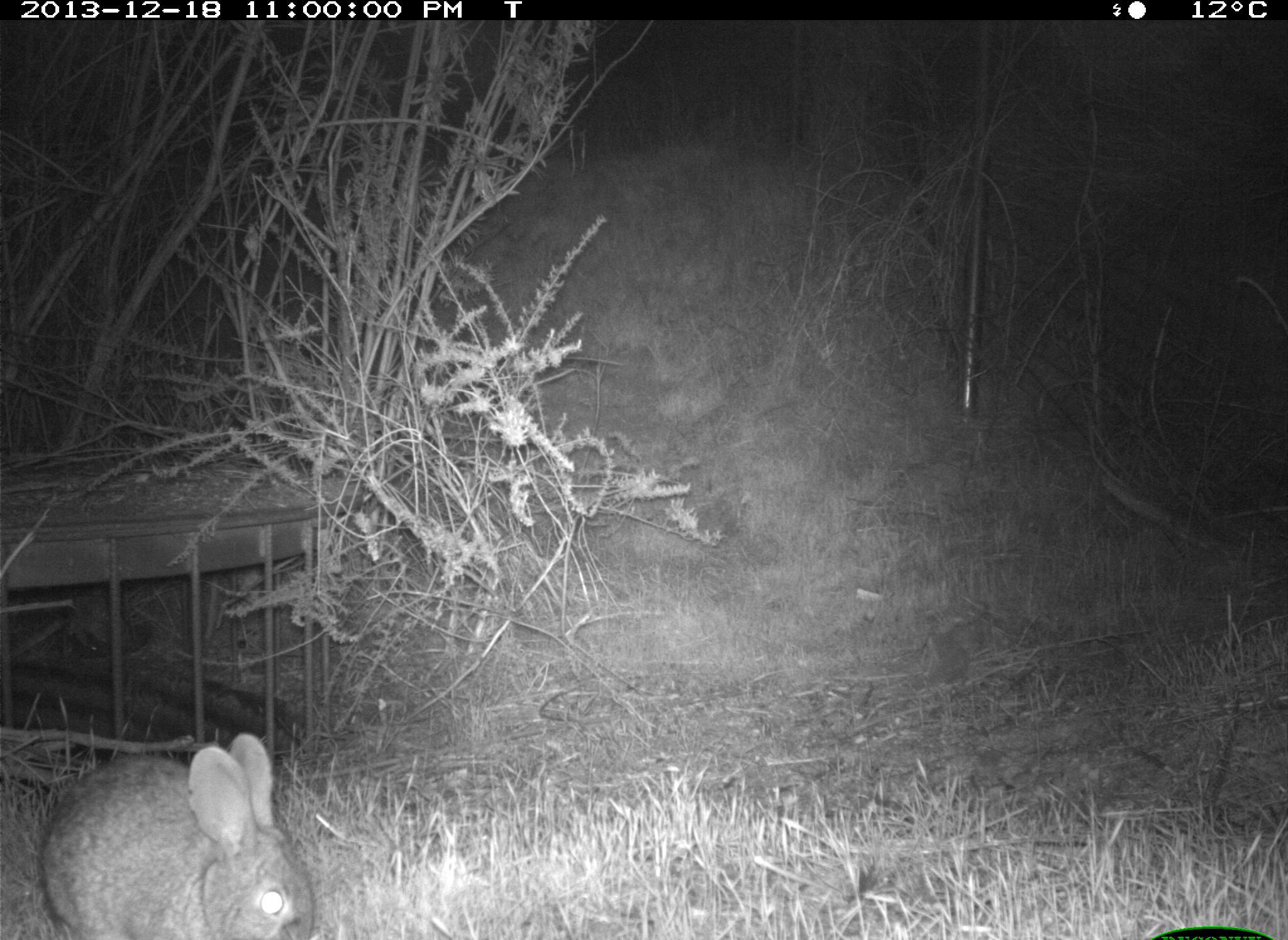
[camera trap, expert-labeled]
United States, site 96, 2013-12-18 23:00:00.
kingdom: Animalia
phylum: Chordata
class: Mammalia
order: Lagomorpha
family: Leporidae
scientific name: Leporidae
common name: rabbits and hares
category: rabbit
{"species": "rabbit (rabbits and hares) (Leporidae)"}